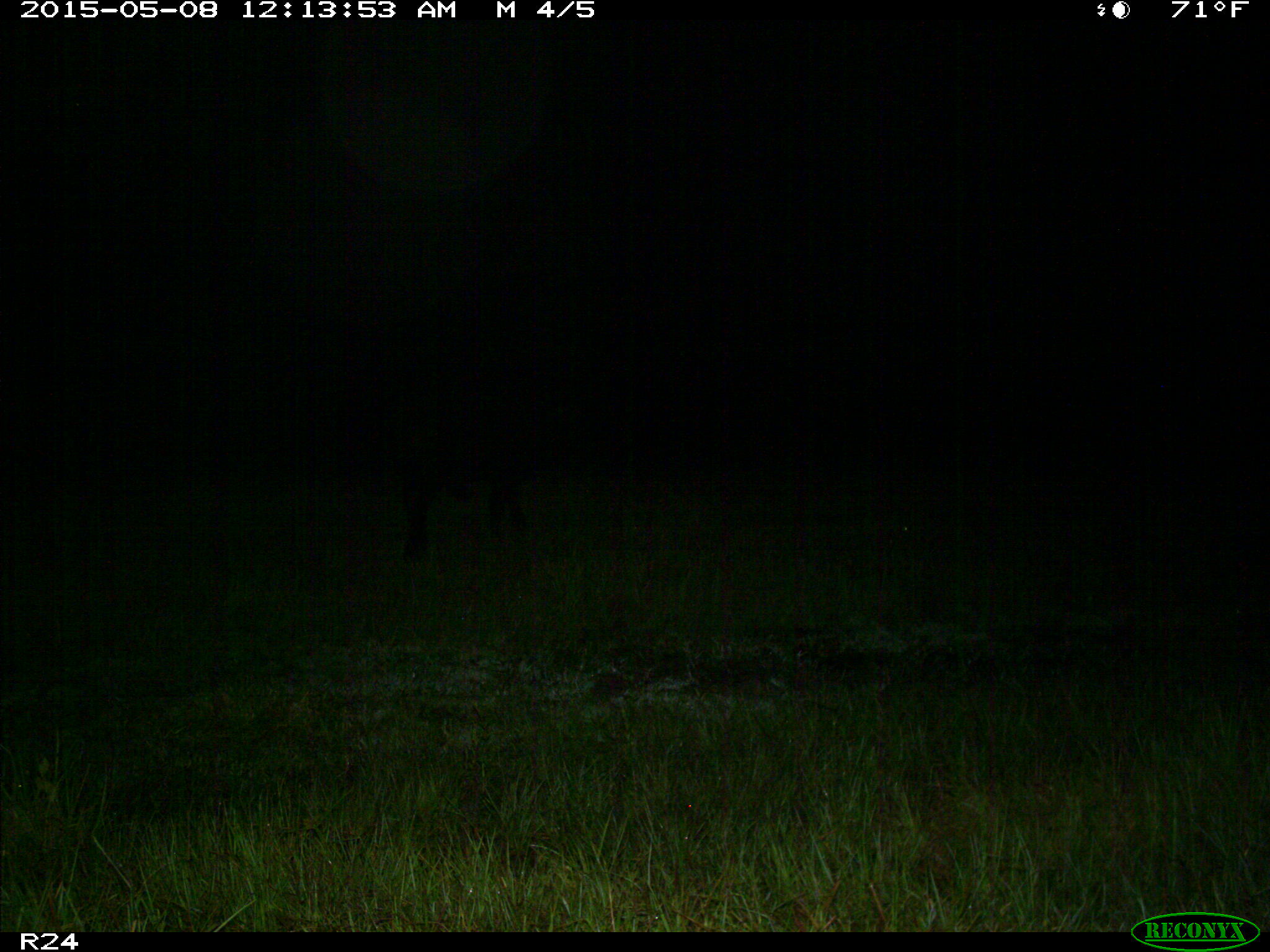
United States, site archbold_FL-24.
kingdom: Animalia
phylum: Chordata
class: Mammalia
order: Artiodactyla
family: Bovidae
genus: Bos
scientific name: Bos taurus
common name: domestic cow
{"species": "Bos taurus (domestic cow)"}